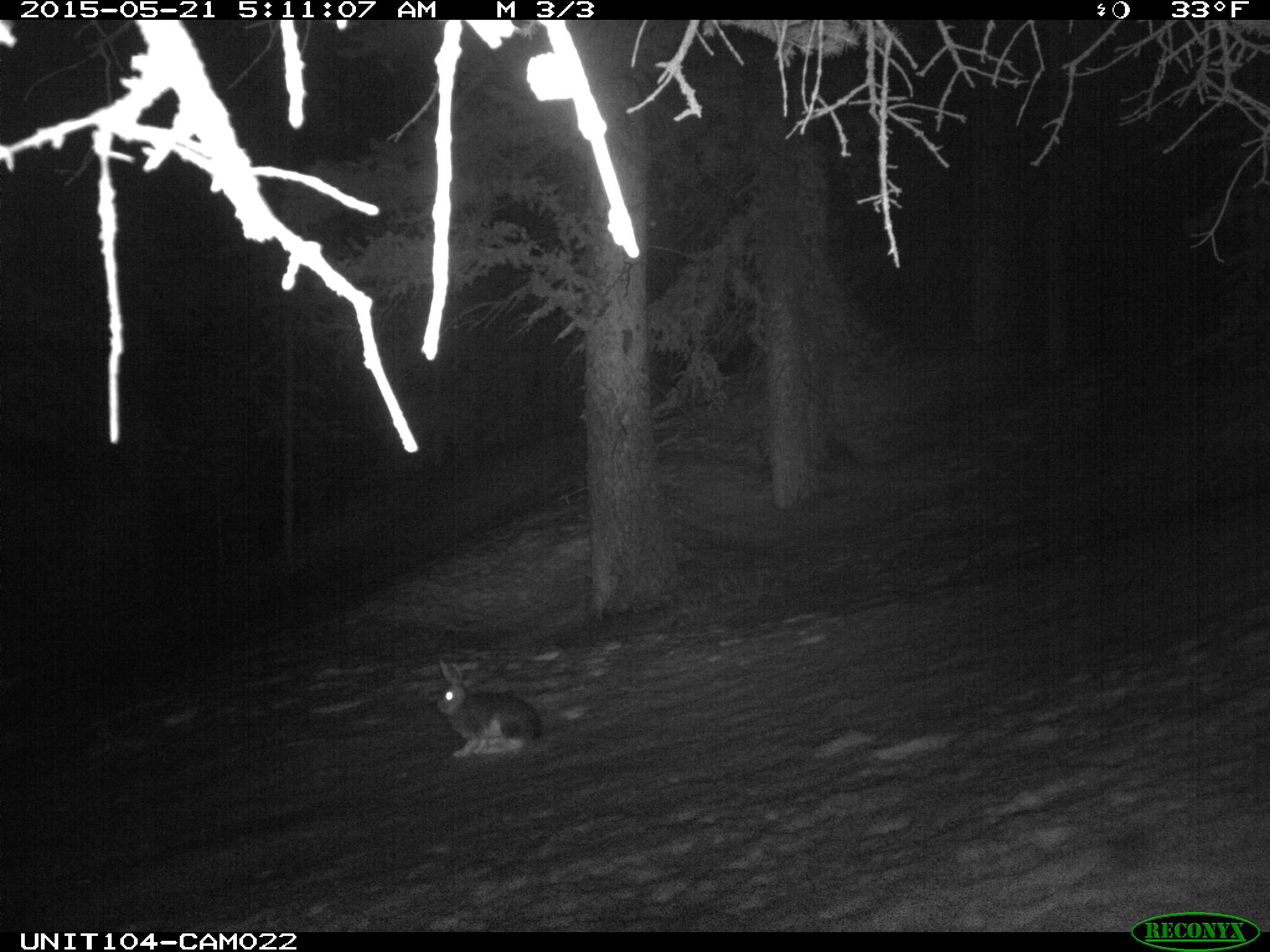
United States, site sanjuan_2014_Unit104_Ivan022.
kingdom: Animalia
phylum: Chordata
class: Mammalia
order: Lagomorpha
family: Leporidae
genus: Lepus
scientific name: Lepus americanus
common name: snowshoe hare